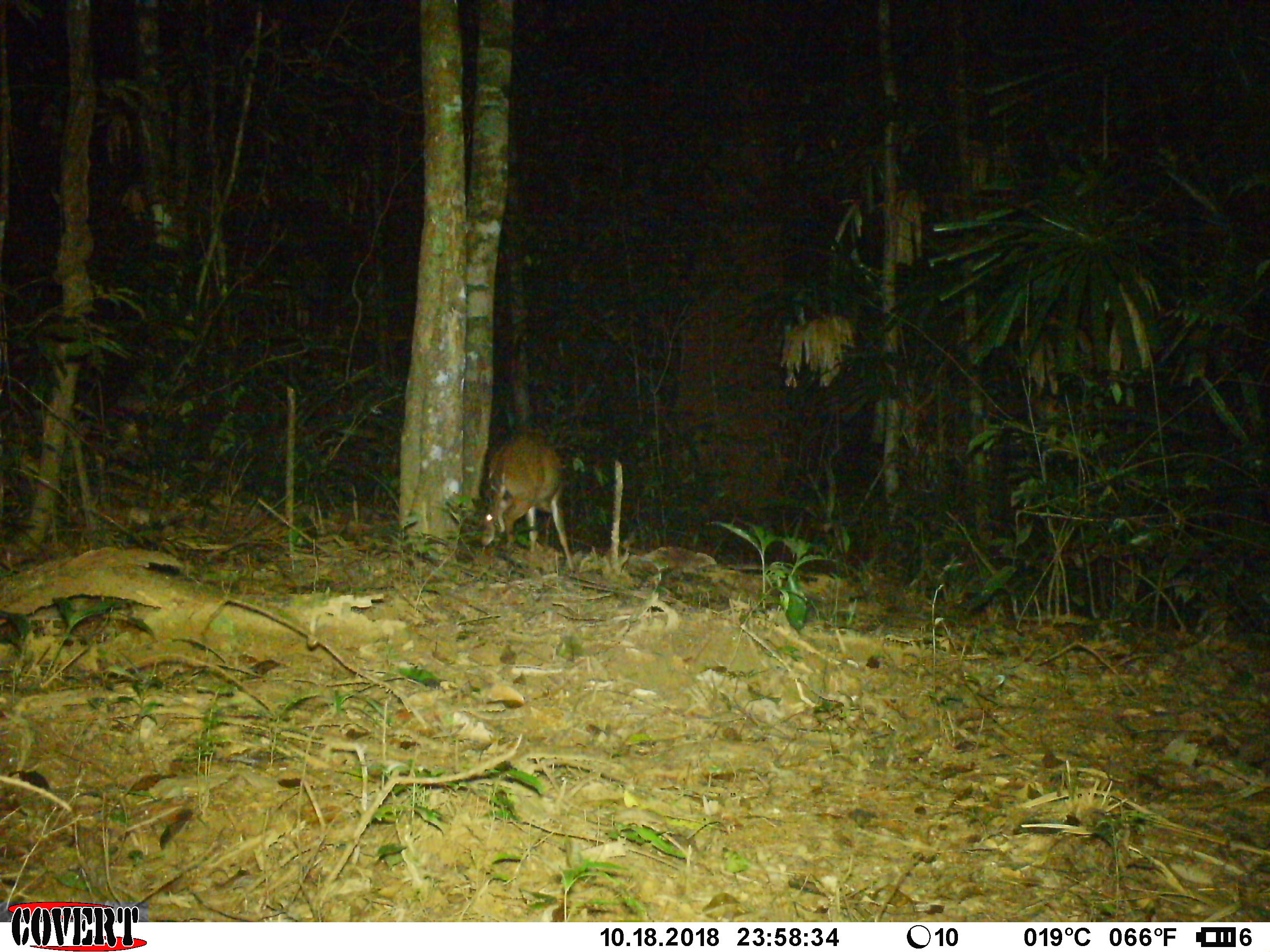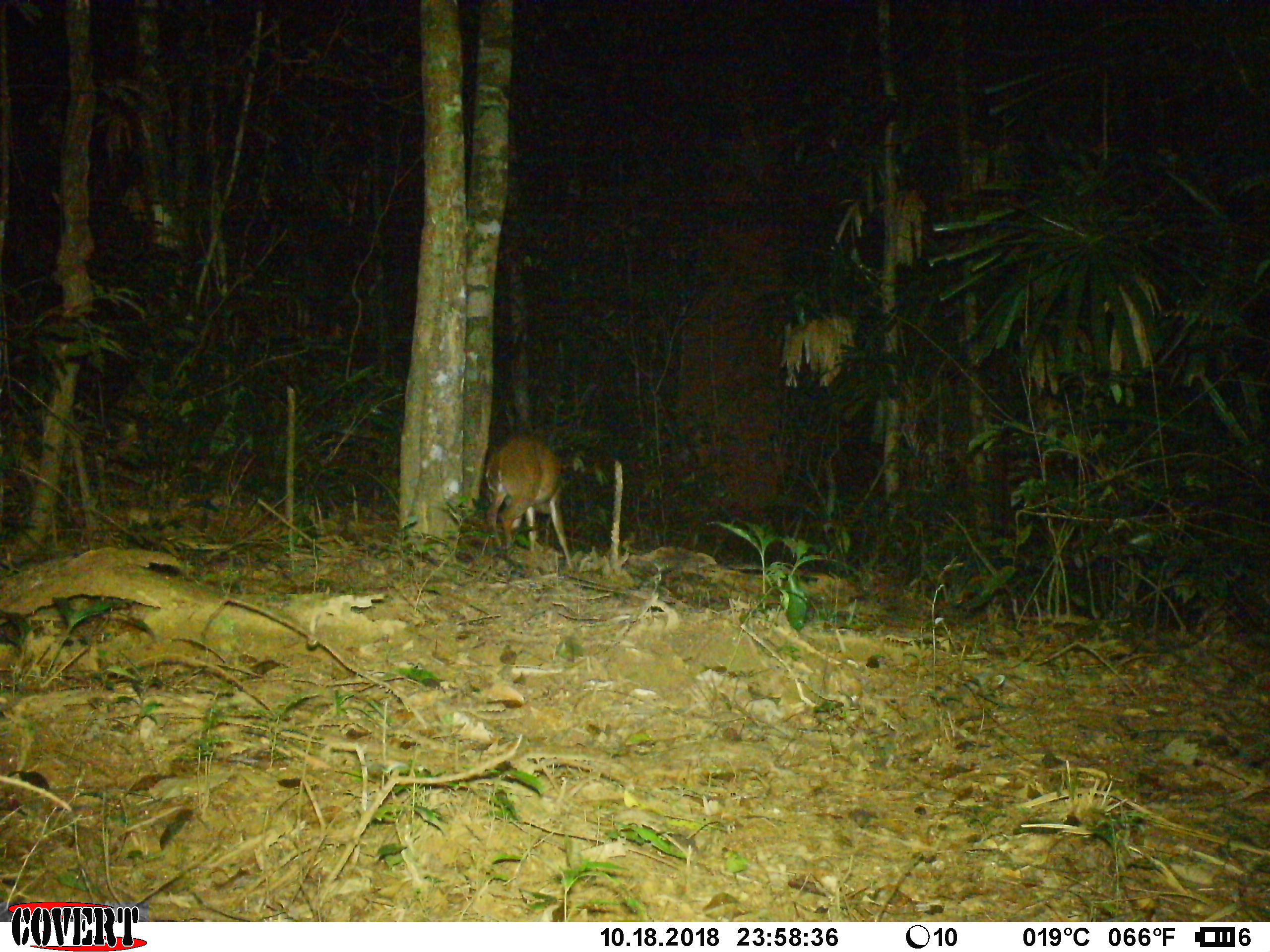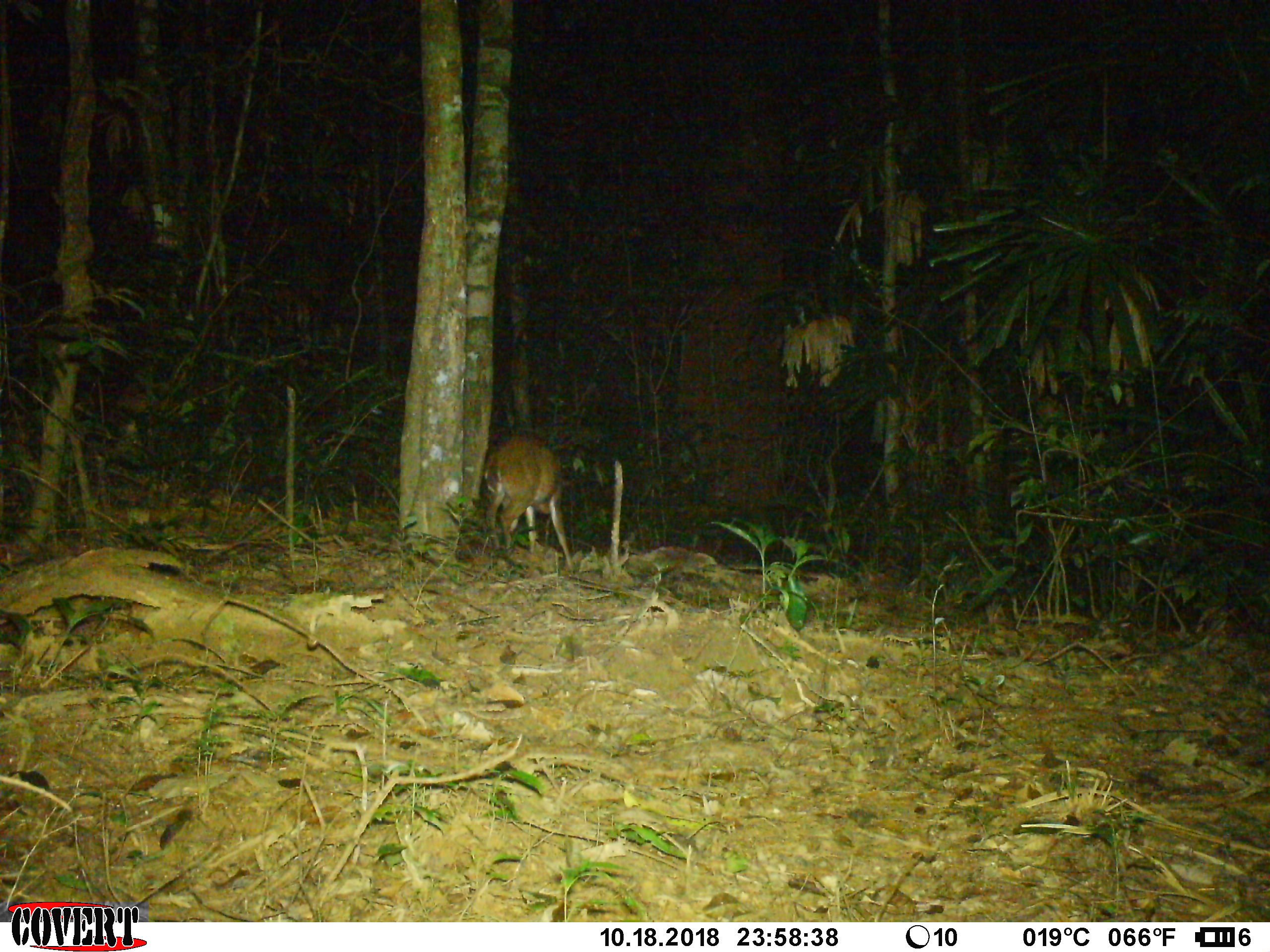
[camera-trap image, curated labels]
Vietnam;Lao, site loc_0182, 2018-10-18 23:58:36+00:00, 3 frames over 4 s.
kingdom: Animalia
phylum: Chordata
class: Mammalia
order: Artiodactyla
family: Cervidae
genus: Muntiacus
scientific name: Muntiacus vuquangensis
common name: large-antlered muntjac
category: large antlered muntjac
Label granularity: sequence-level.